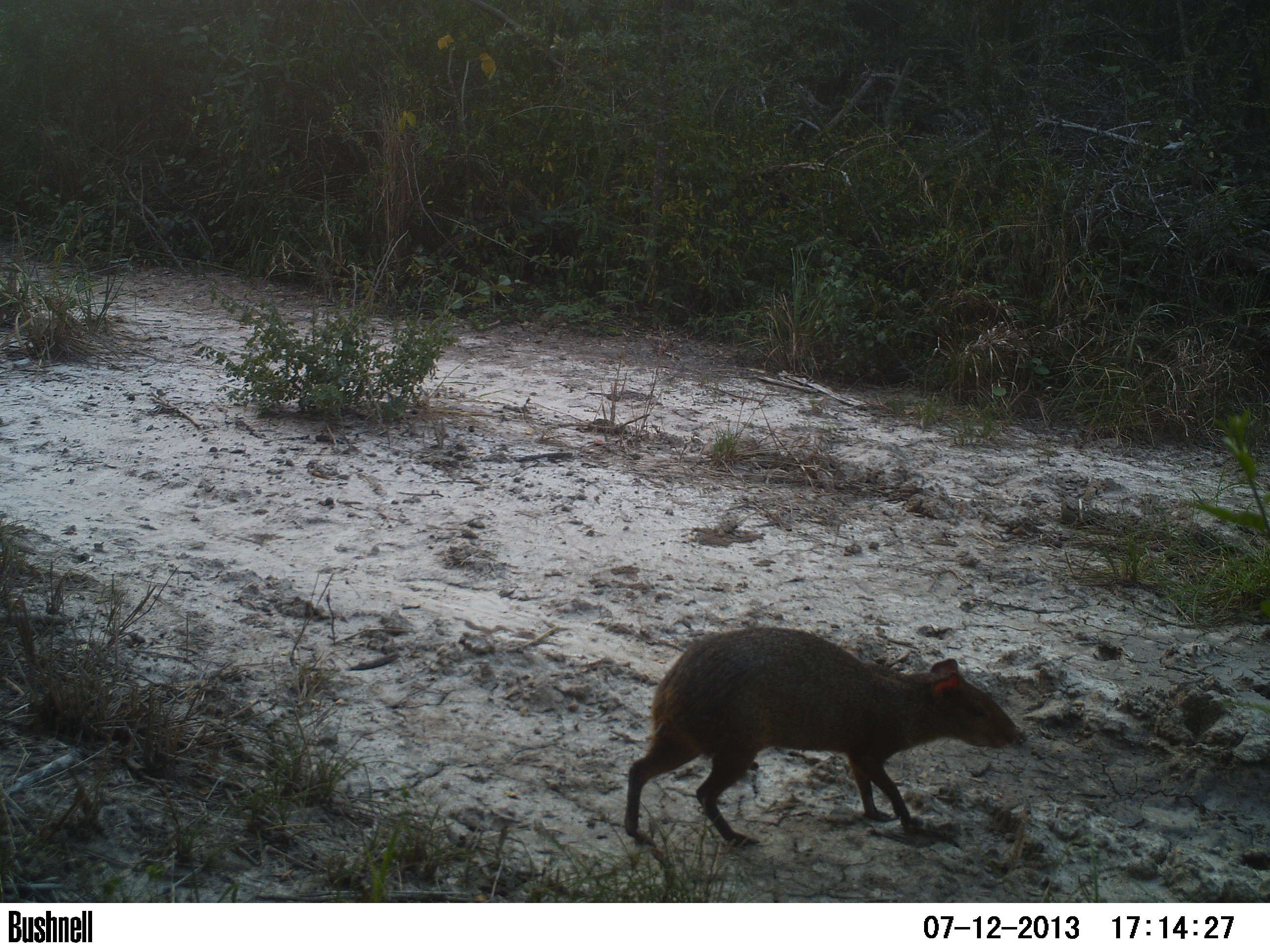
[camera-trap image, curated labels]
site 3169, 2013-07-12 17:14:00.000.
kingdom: Animalia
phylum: Chordata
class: Mammalia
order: Rodentia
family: Cuniculidae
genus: Cuniculus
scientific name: Cuniculus paca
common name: spotted paca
Cuniculus paca (spotted paca), count 1.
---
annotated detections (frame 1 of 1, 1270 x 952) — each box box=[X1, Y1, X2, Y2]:
cuniculus paca: box=[624, 626, 1021, 846]